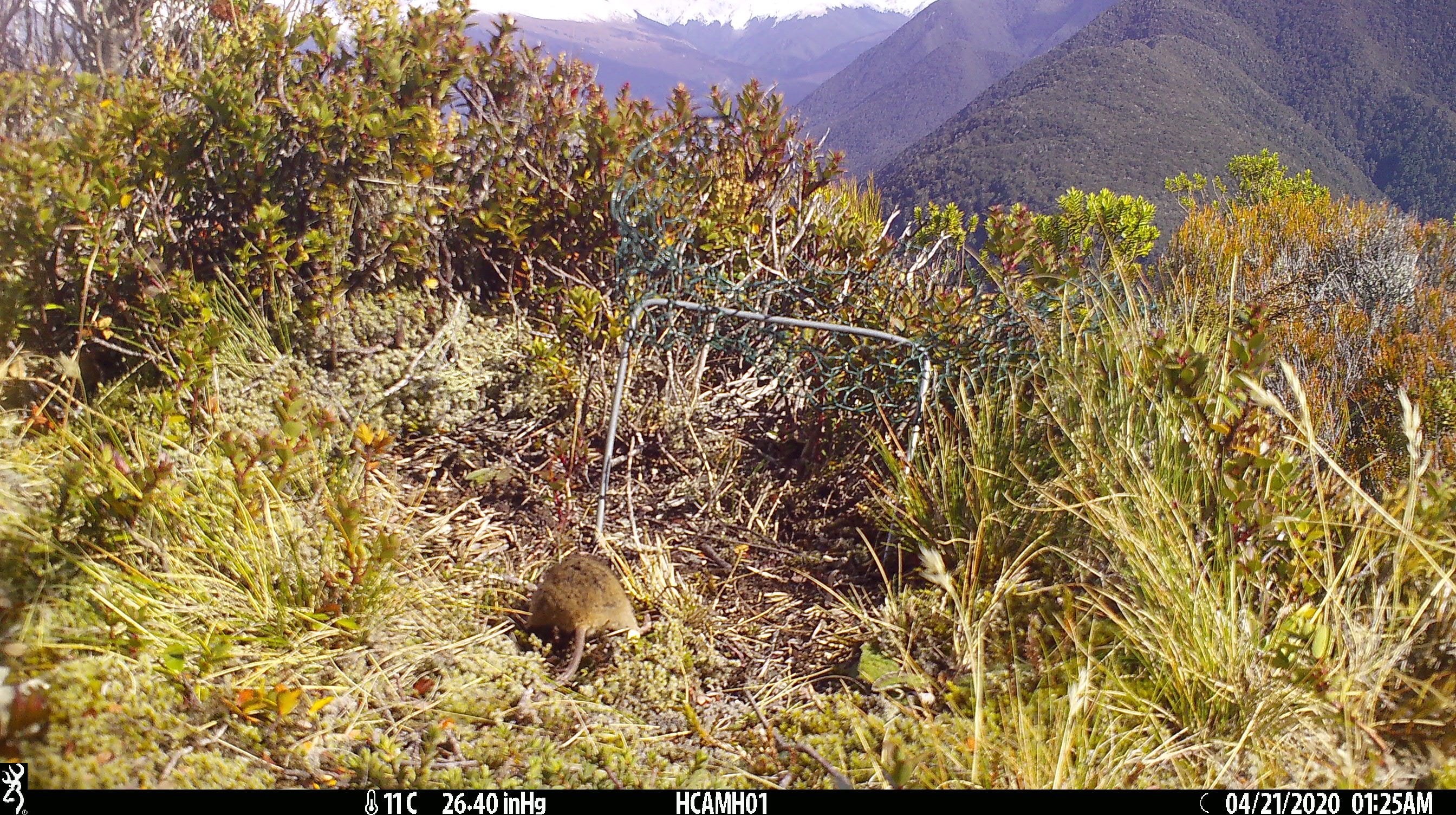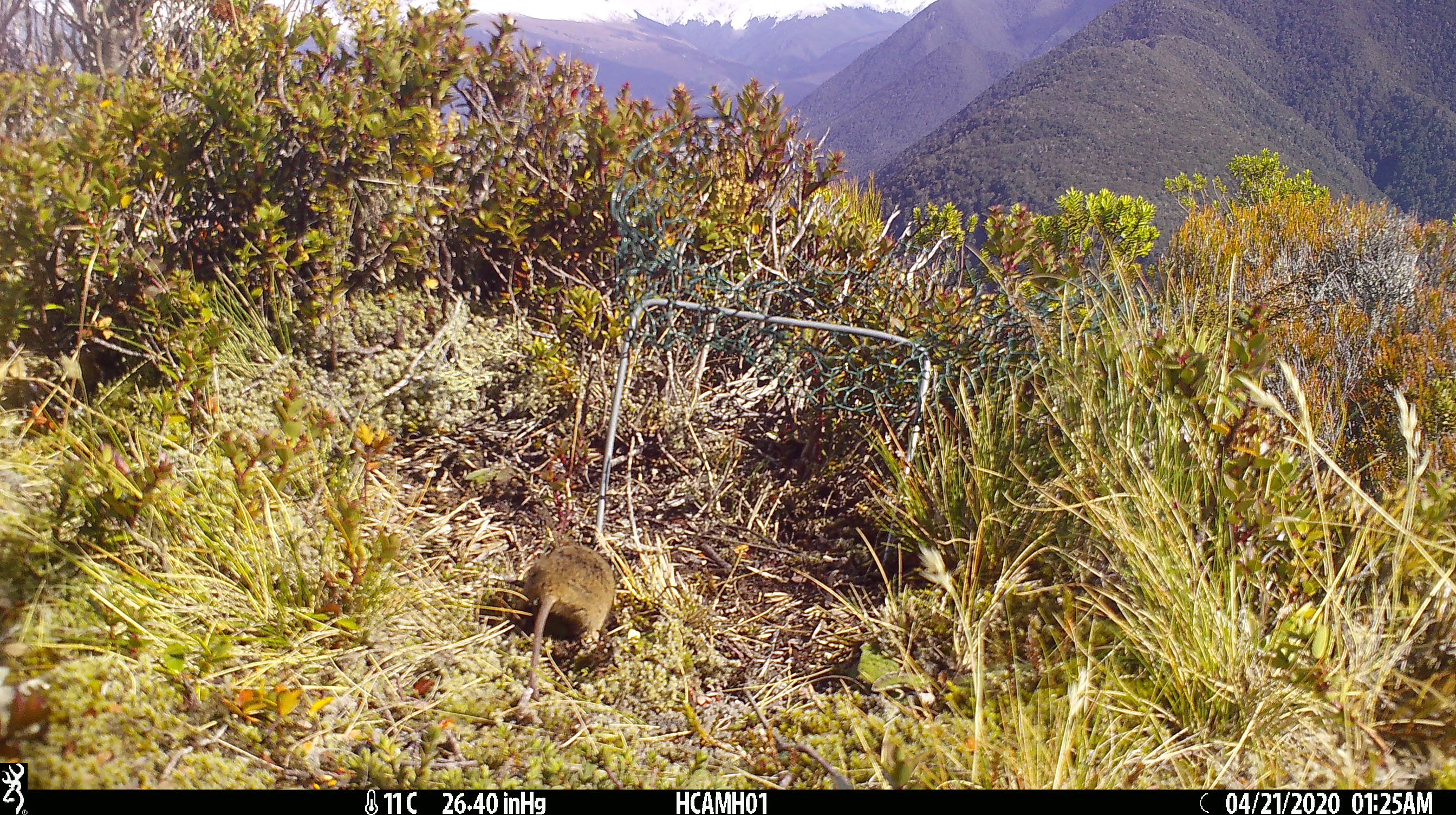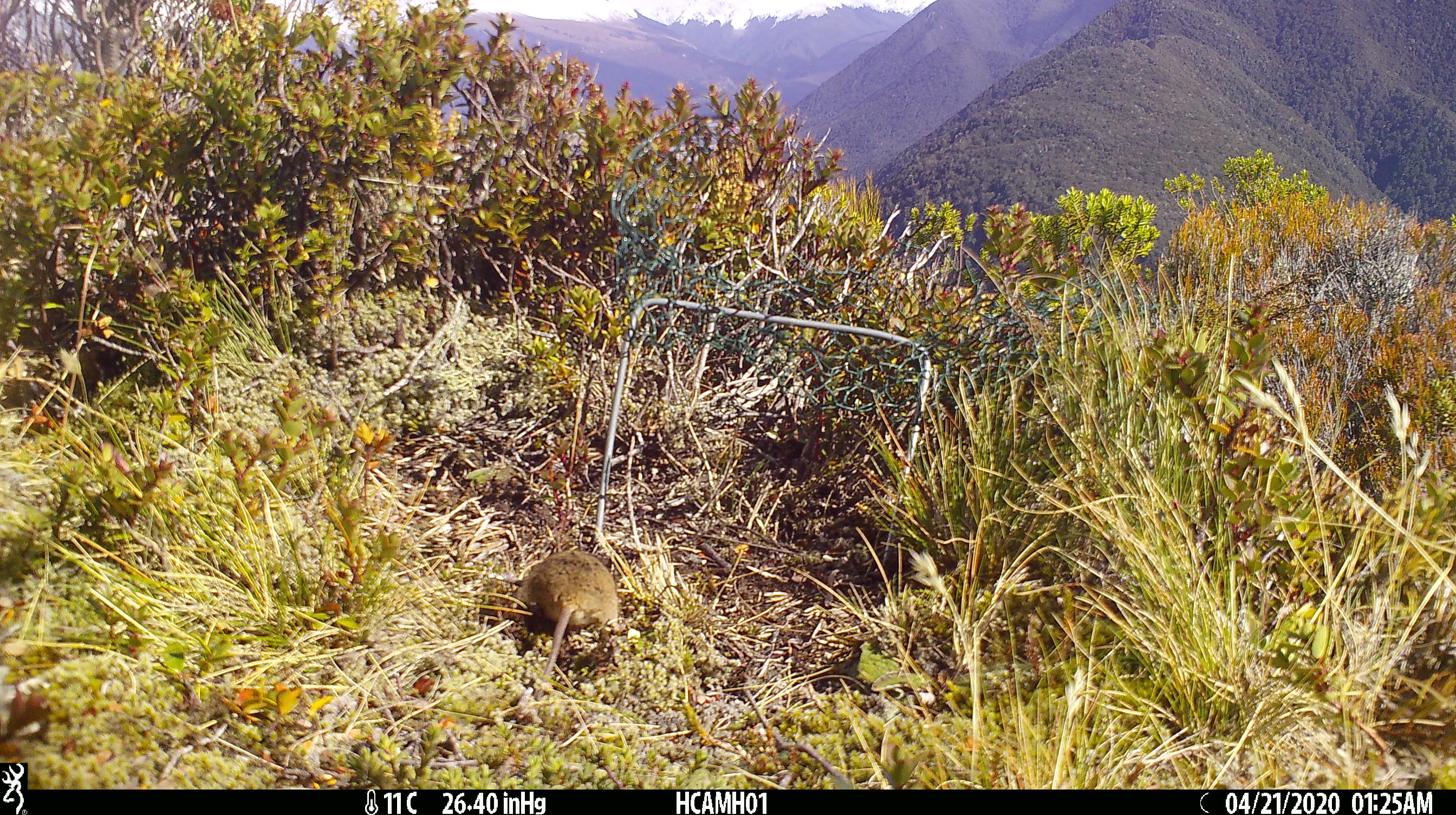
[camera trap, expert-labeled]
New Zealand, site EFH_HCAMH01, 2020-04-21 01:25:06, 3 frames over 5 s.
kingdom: Animalia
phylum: Chordata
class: Mammalia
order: Rodentia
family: Muridae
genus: Mus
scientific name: Mus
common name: mouse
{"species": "mouse (Mus)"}